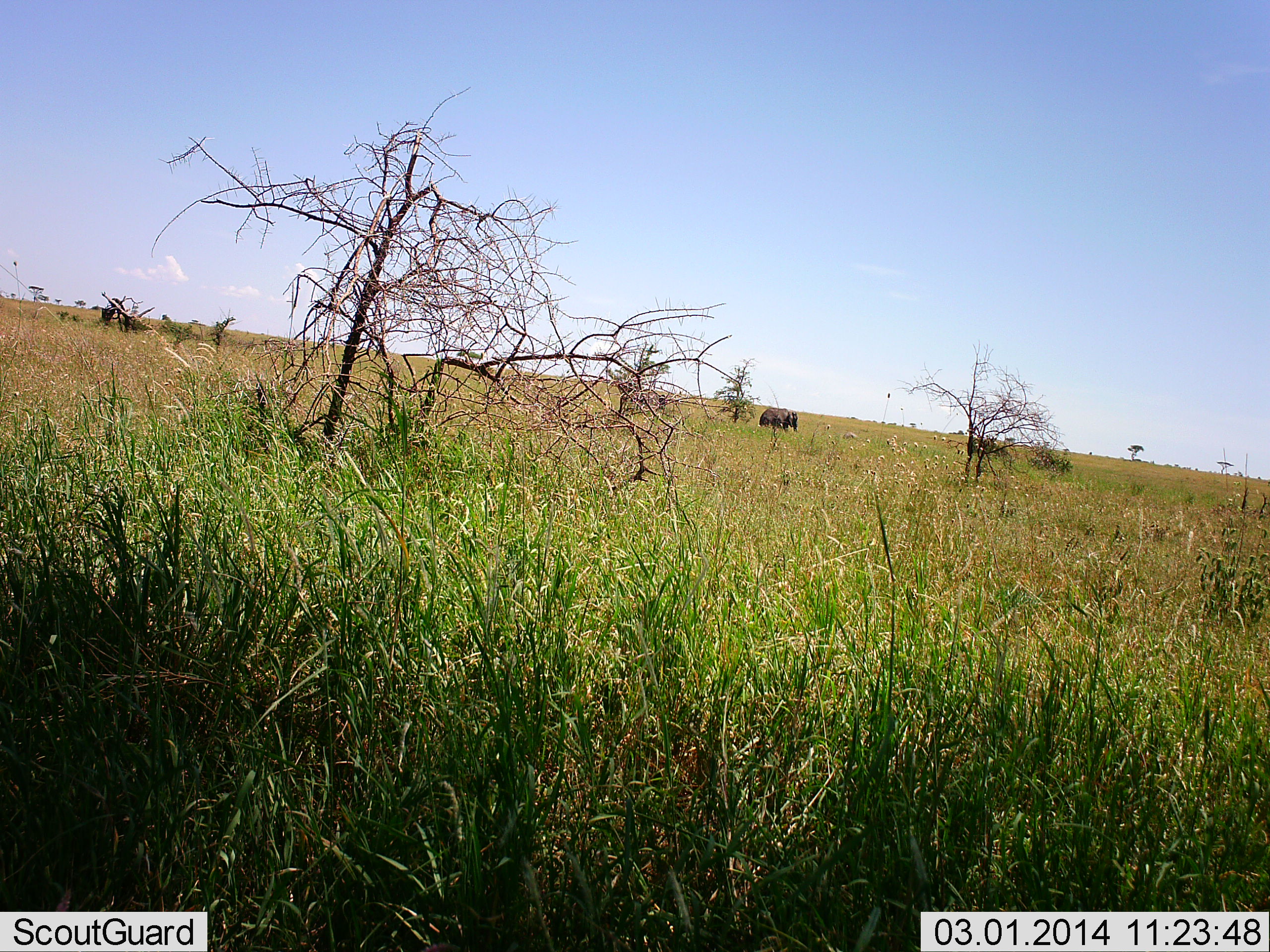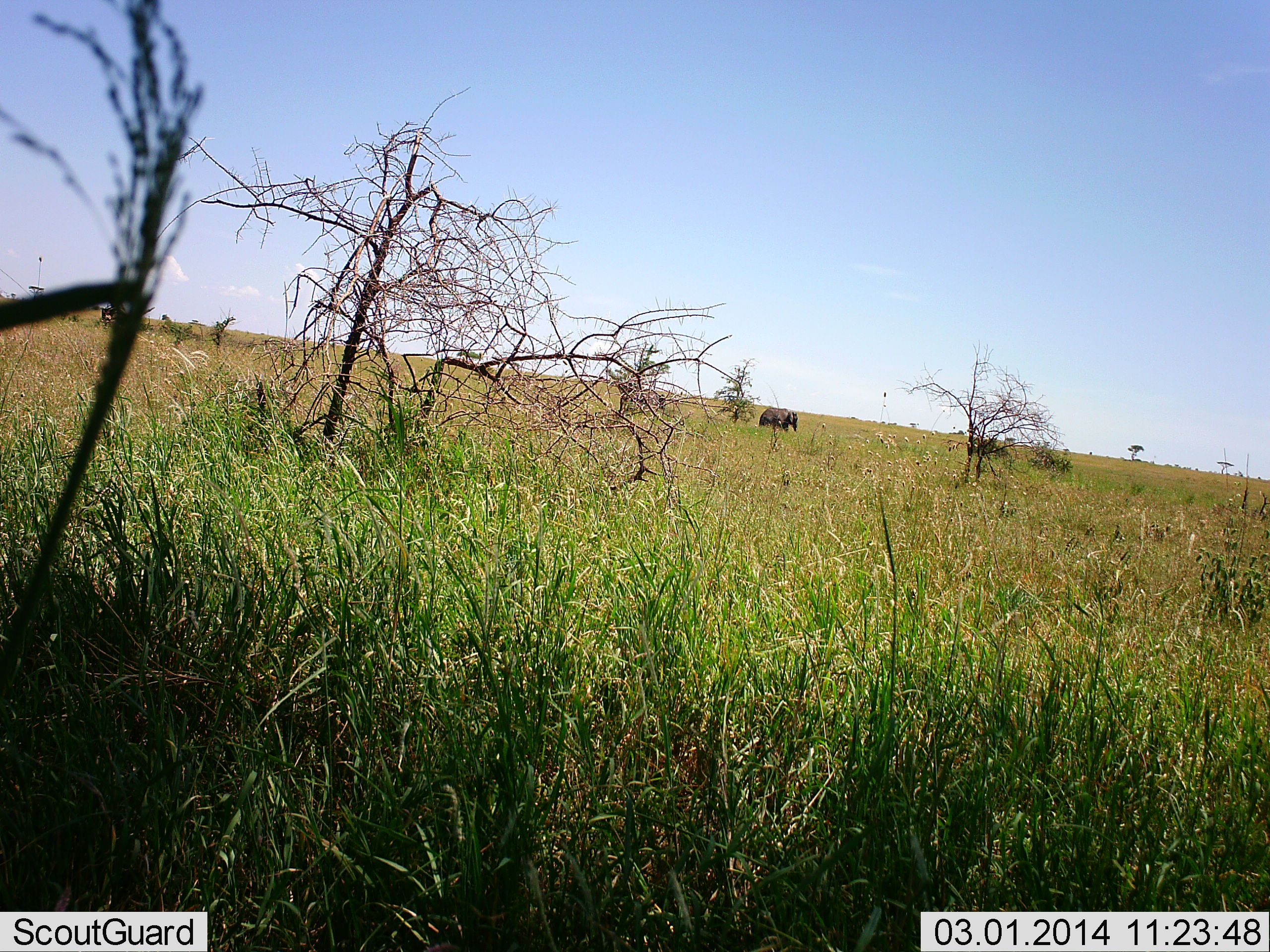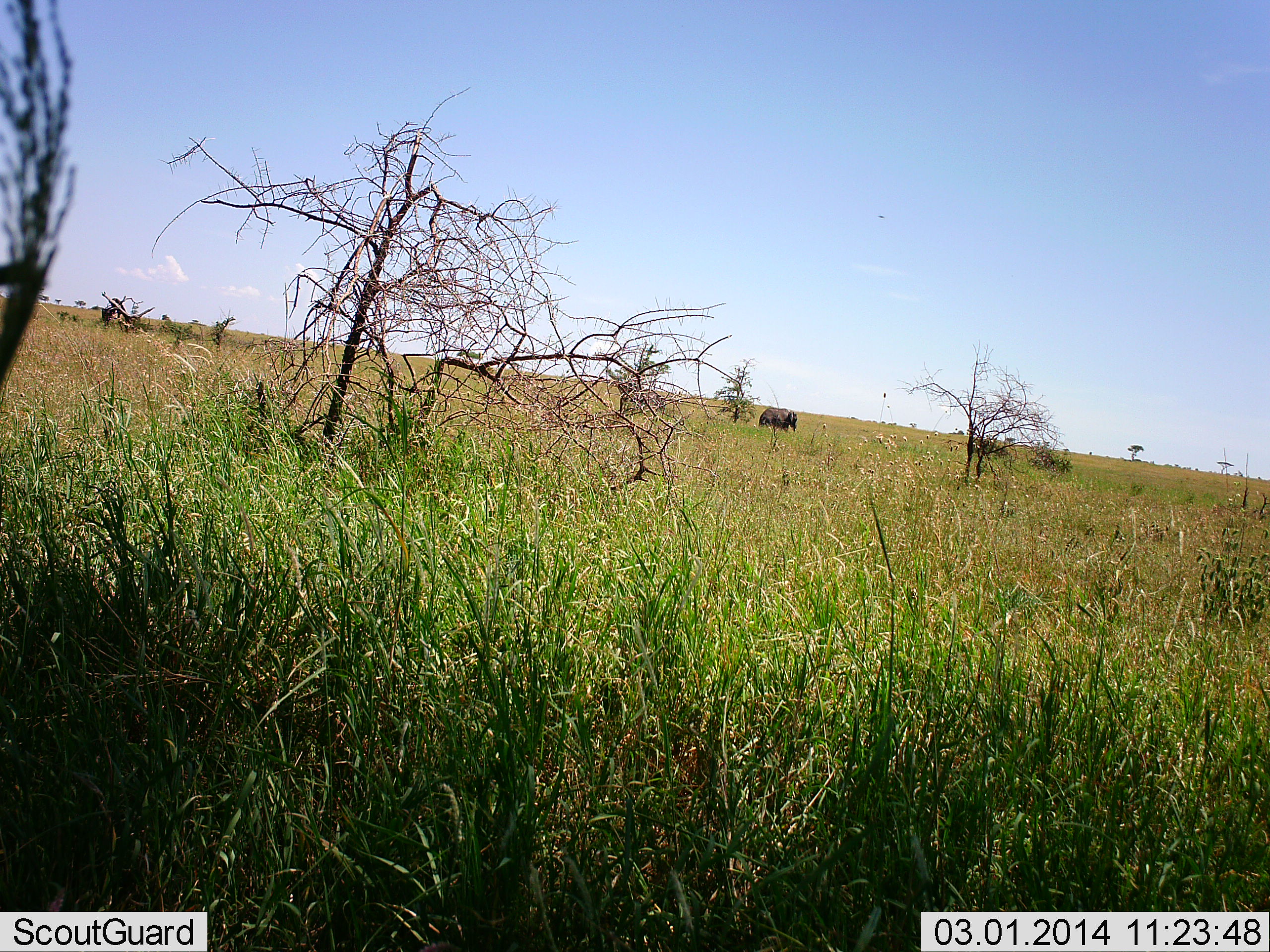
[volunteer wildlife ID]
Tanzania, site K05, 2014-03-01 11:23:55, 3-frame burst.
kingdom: Animalia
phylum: Chordata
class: Mammalia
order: Proboscidea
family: Elephantidae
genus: Loxodonta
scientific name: Loxodonta africana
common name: african bush elephant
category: elephant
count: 1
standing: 70%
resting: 0%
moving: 20%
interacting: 0%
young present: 0%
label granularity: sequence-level